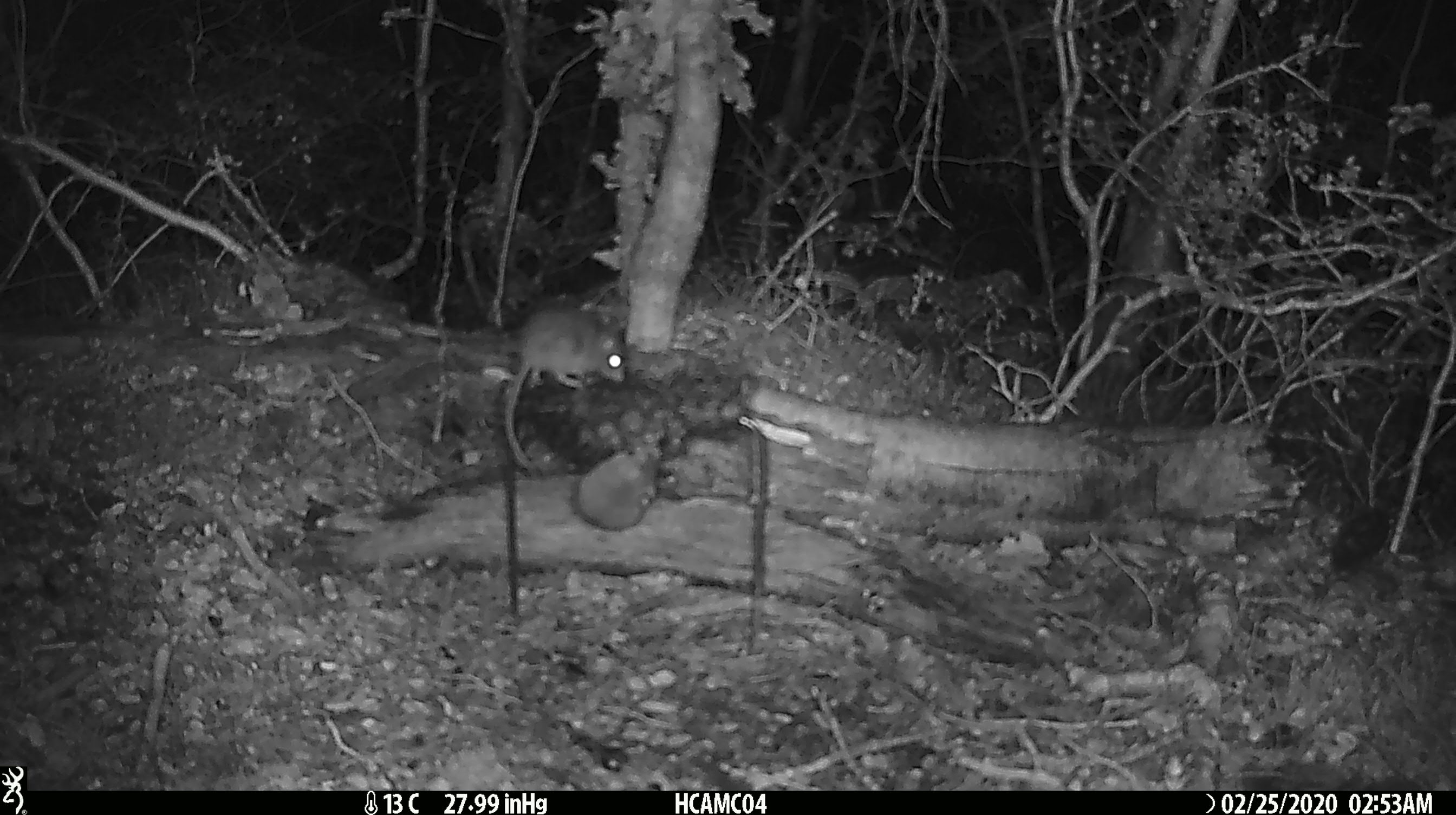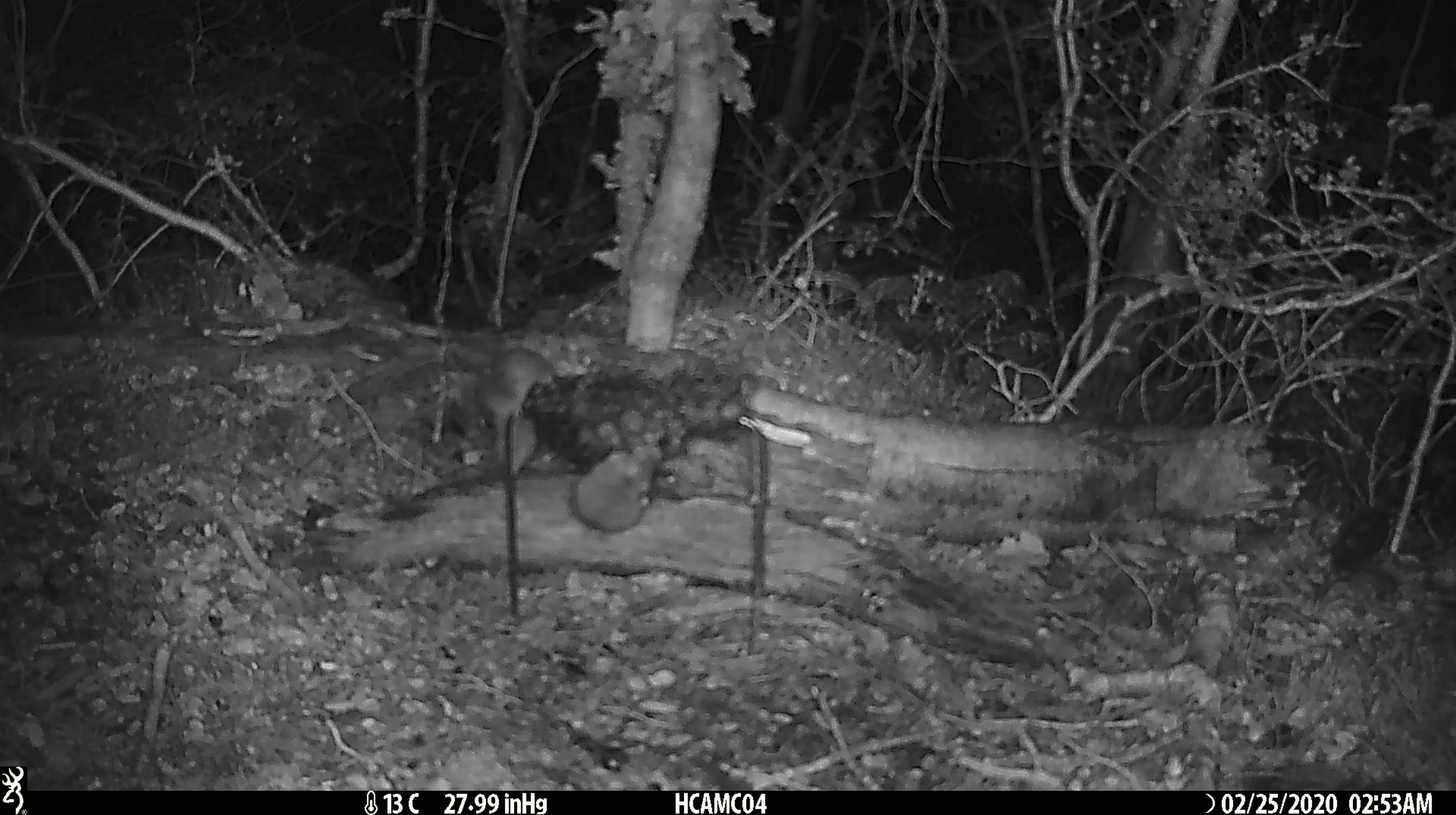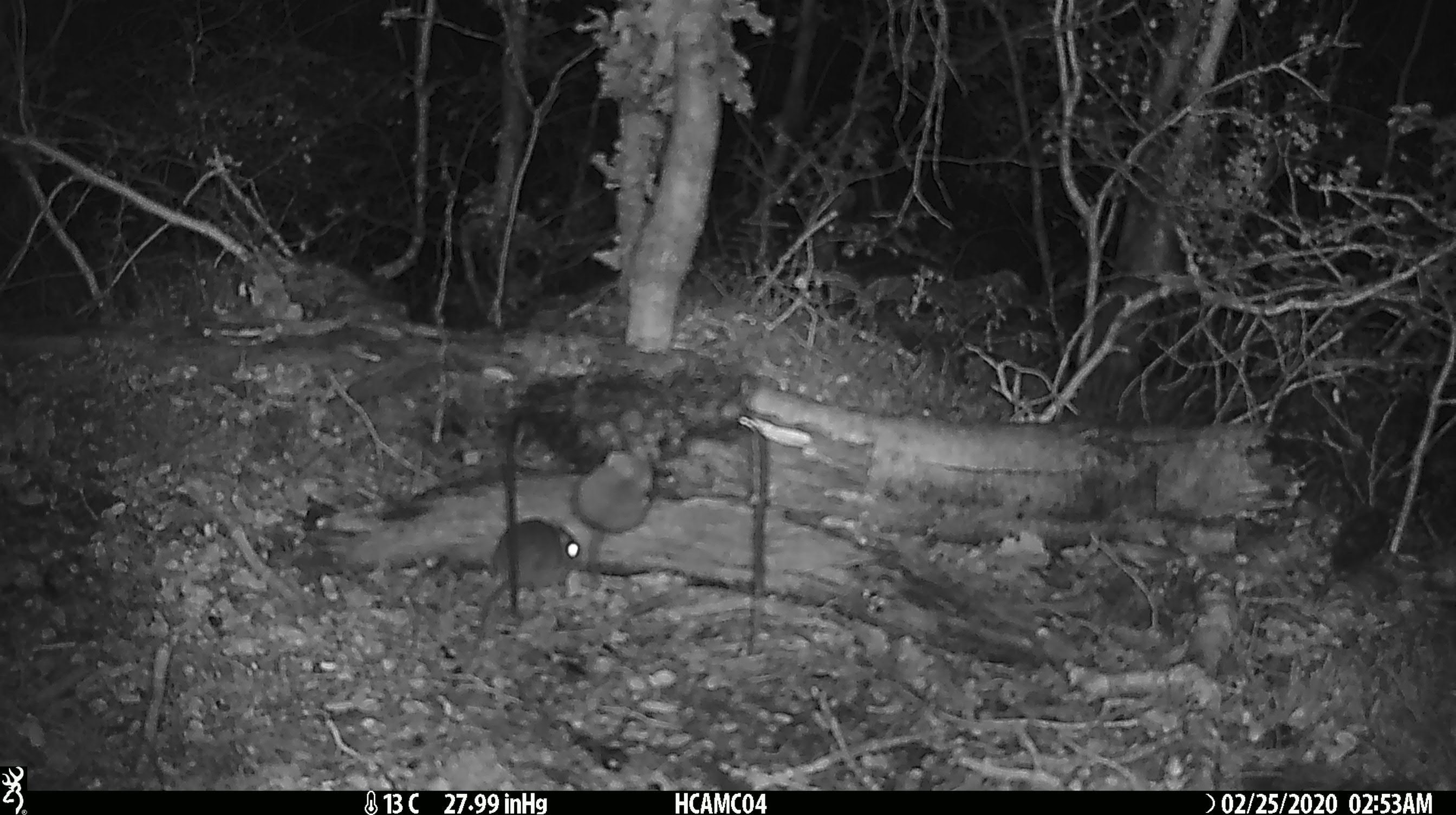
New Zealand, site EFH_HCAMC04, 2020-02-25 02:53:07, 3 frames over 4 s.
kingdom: Animalia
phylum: Chordata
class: Mammalia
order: Rodentia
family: Muridae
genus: Mus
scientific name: Mus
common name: mouse